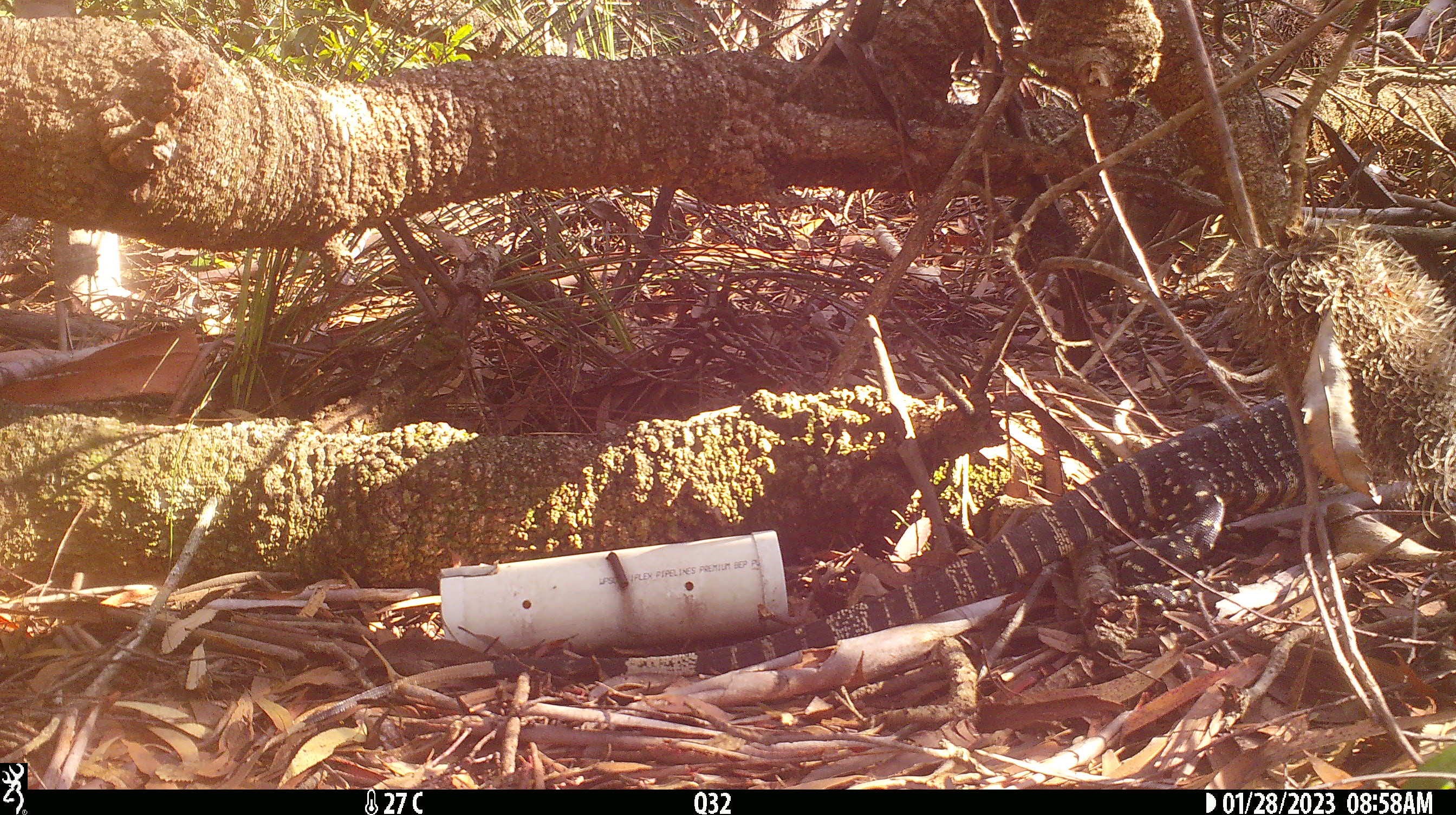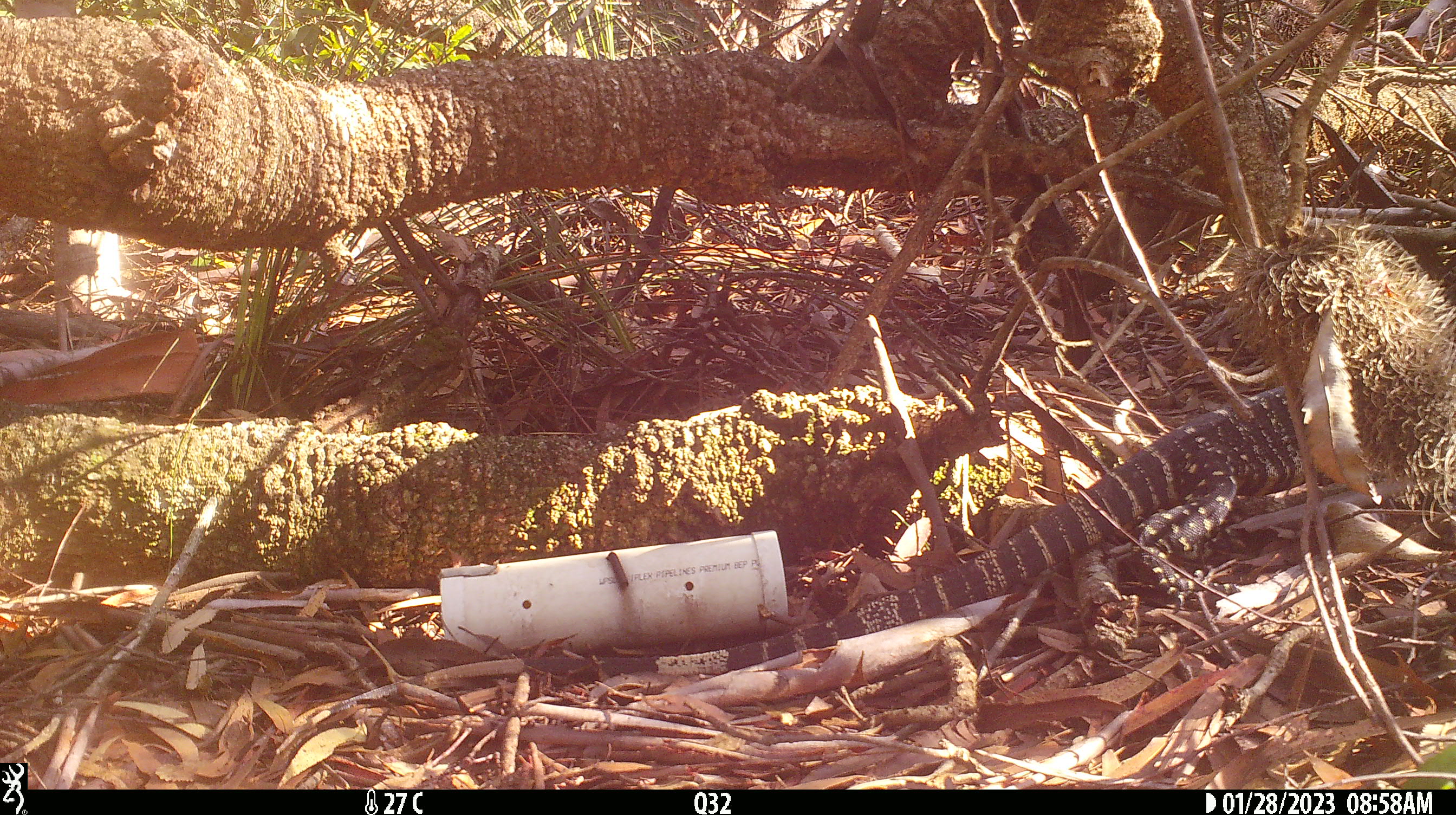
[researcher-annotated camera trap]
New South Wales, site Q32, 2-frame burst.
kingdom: Animalia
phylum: Chordata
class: Reptilia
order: Squamata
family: Varanidae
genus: Varanus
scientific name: Varanus varius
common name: lace monitor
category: goanna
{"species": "goanna (lace monitor) (Varanus varius)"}